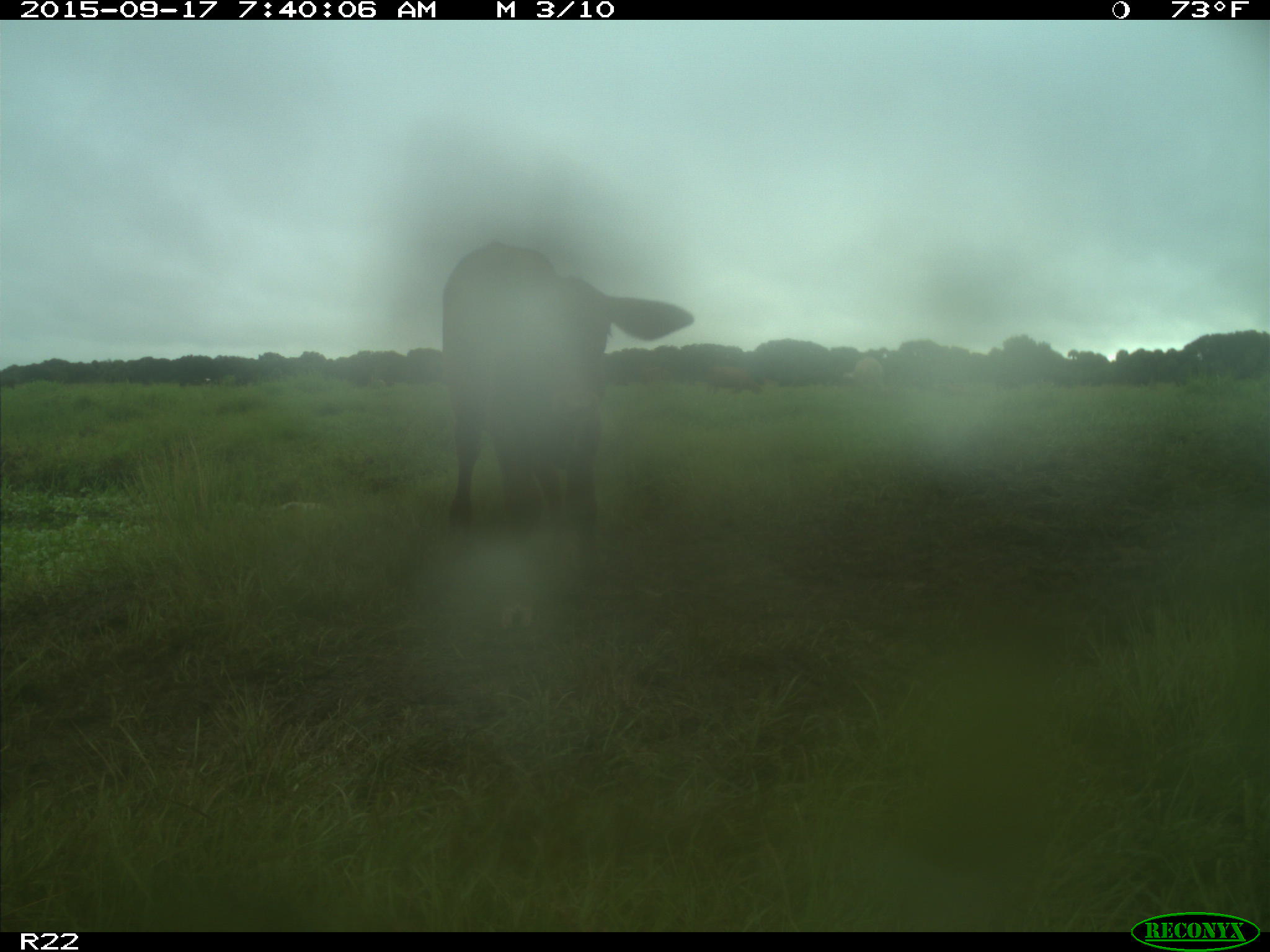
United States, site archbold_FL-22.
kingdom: Animalia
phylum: Chordata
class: Mammalia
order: Artiodactyla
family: Bovidae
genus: Bos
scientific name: Bos taurus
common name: domestic cow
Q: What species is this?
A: Bos taurus (domestic cow).